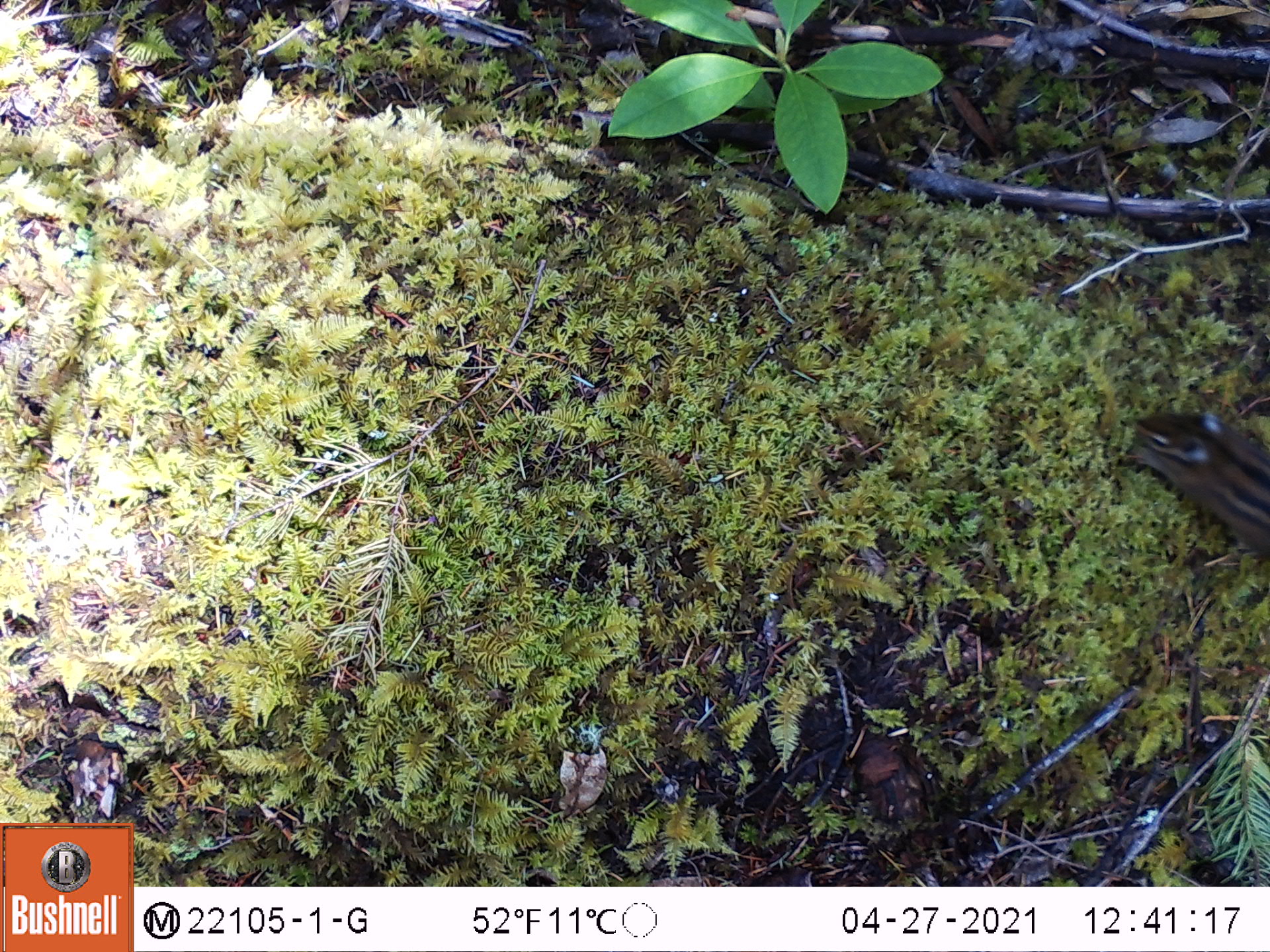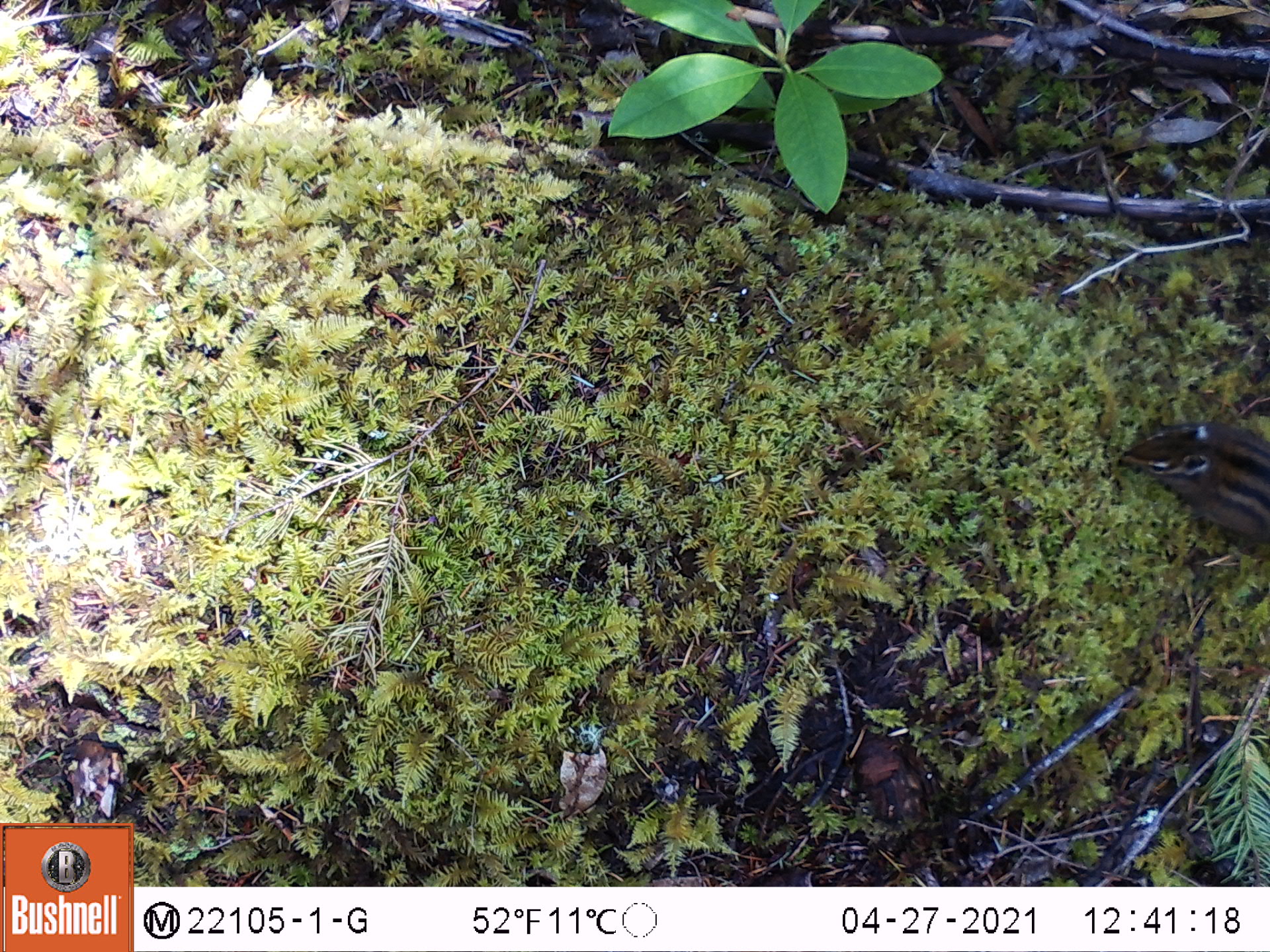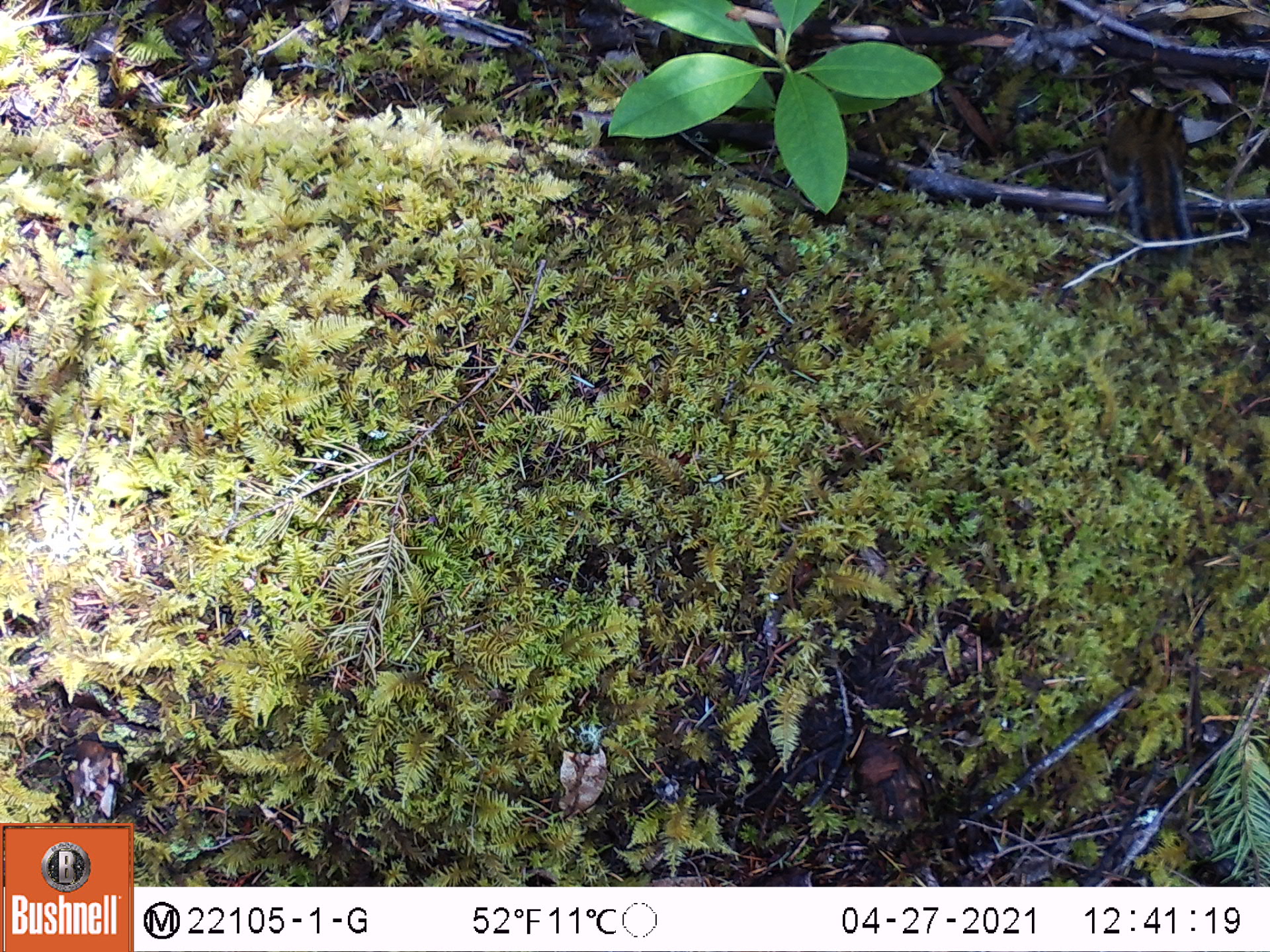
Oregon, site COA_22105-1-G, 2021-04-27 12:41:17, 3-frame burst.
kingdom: Animalia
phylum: Chordata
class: Mammalia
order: Rodentia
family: Sciuridae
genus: Neotamias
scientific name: Neotamias townsendii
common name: townsend's chipmunk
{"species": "townsend's chipmunk (Neotamias townsendii)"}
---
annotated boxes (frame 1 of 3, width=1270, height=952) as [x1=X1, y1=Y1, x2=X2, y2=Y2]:
townsend's chipmunk: [x1=1110, y1=382, x2=1269, y2=586]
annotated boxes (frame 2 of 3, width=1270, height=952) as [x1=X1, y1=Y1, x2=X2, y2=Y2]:
townsend's chipmunk: [x1=1109, y1=391, x2=1267, y2=572]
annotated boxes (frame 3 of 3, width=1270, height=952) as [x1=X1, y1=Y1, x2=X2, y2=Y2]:
townsend's chipmunk: [x1=1074, y1=73, x2=1225, y2=296]